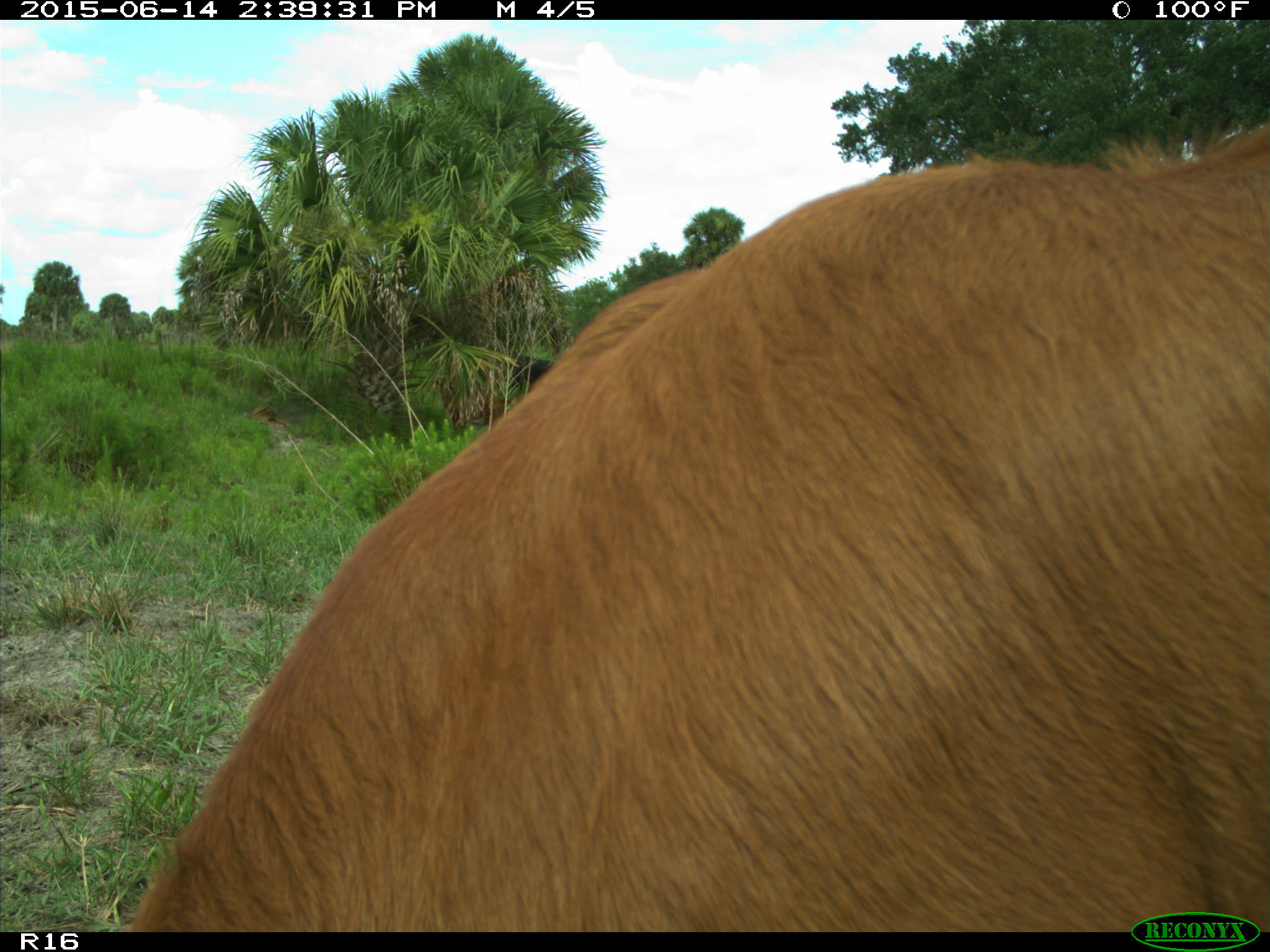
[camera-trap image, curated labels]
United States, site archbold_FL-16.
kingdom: Animalia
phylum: Chordata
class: Mammalia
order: Artiodactyla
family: Bovidae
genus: Bos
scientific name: Bos taurus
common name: domestic cow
Bos taurus (domestic cow).